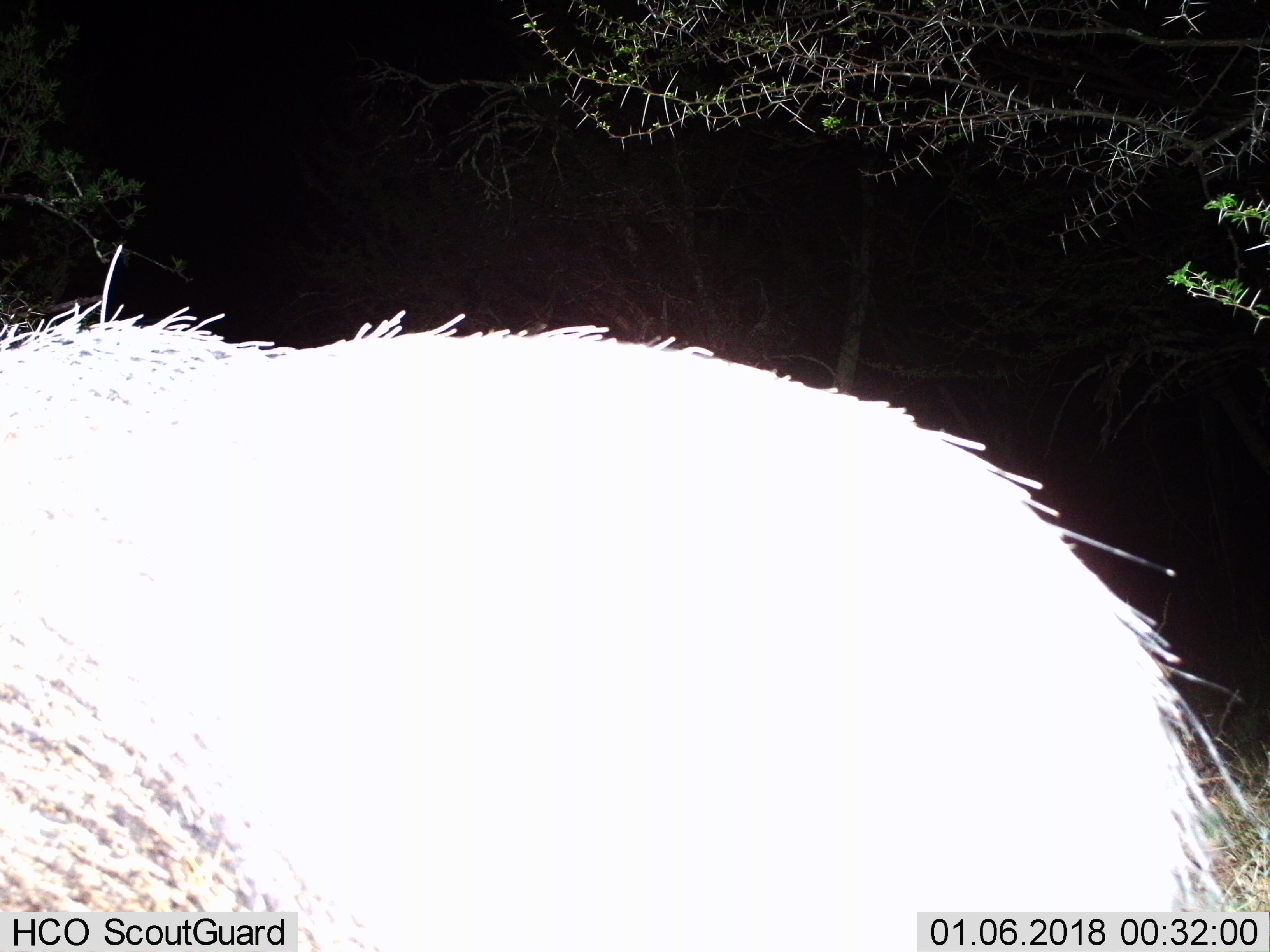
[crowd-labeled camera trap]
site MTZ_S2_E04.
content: unidentified animal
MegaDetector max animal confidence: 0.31